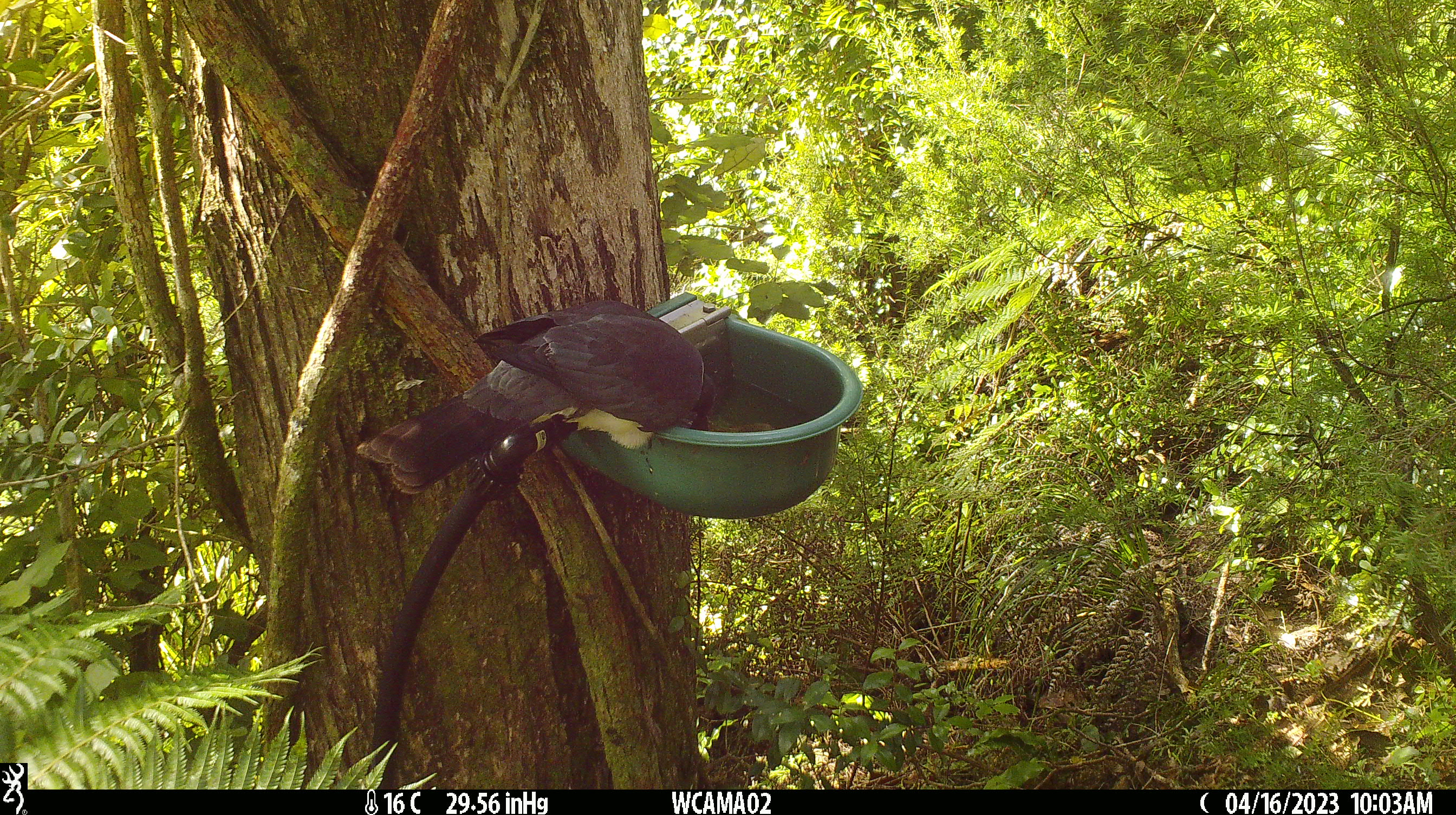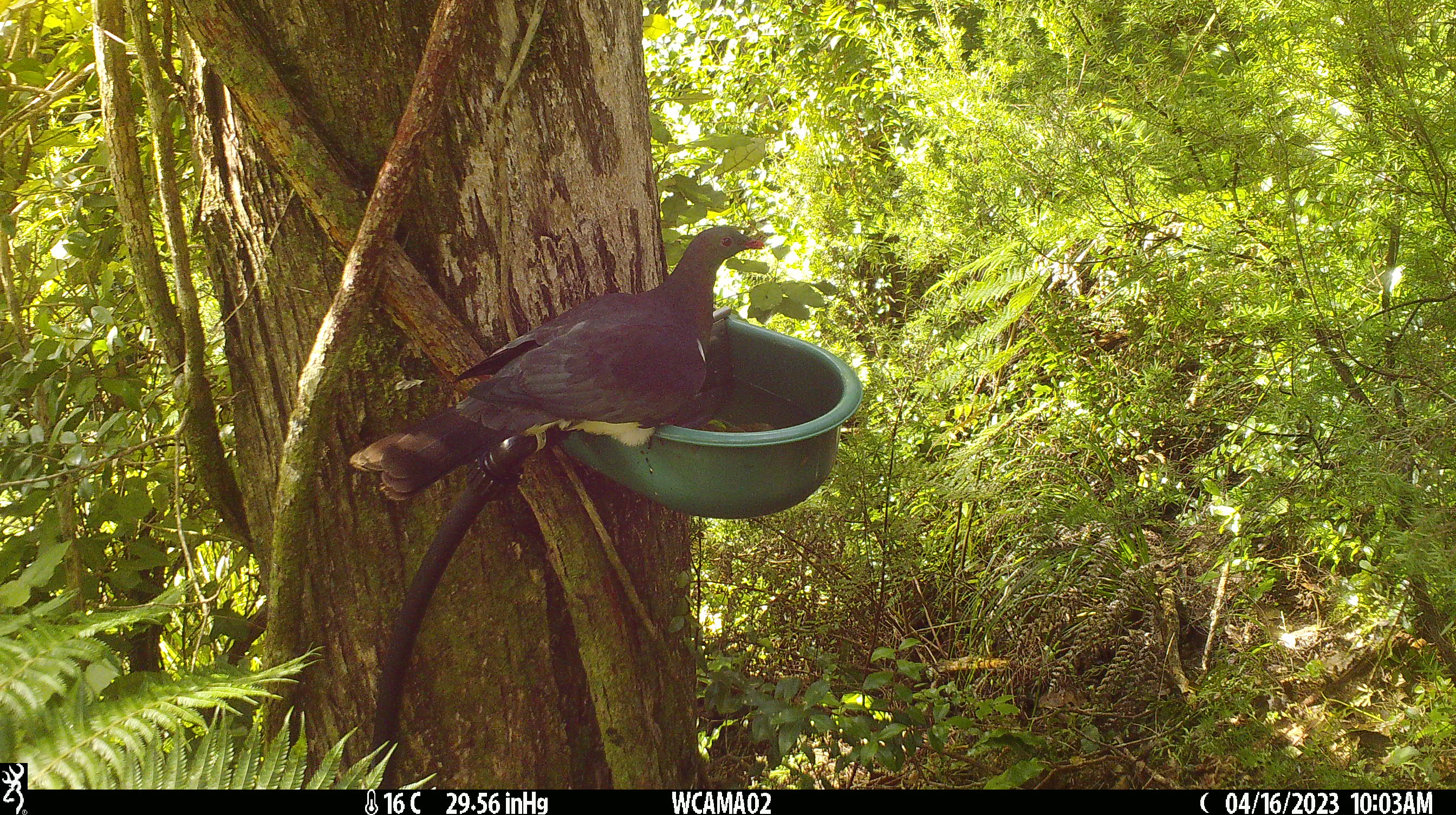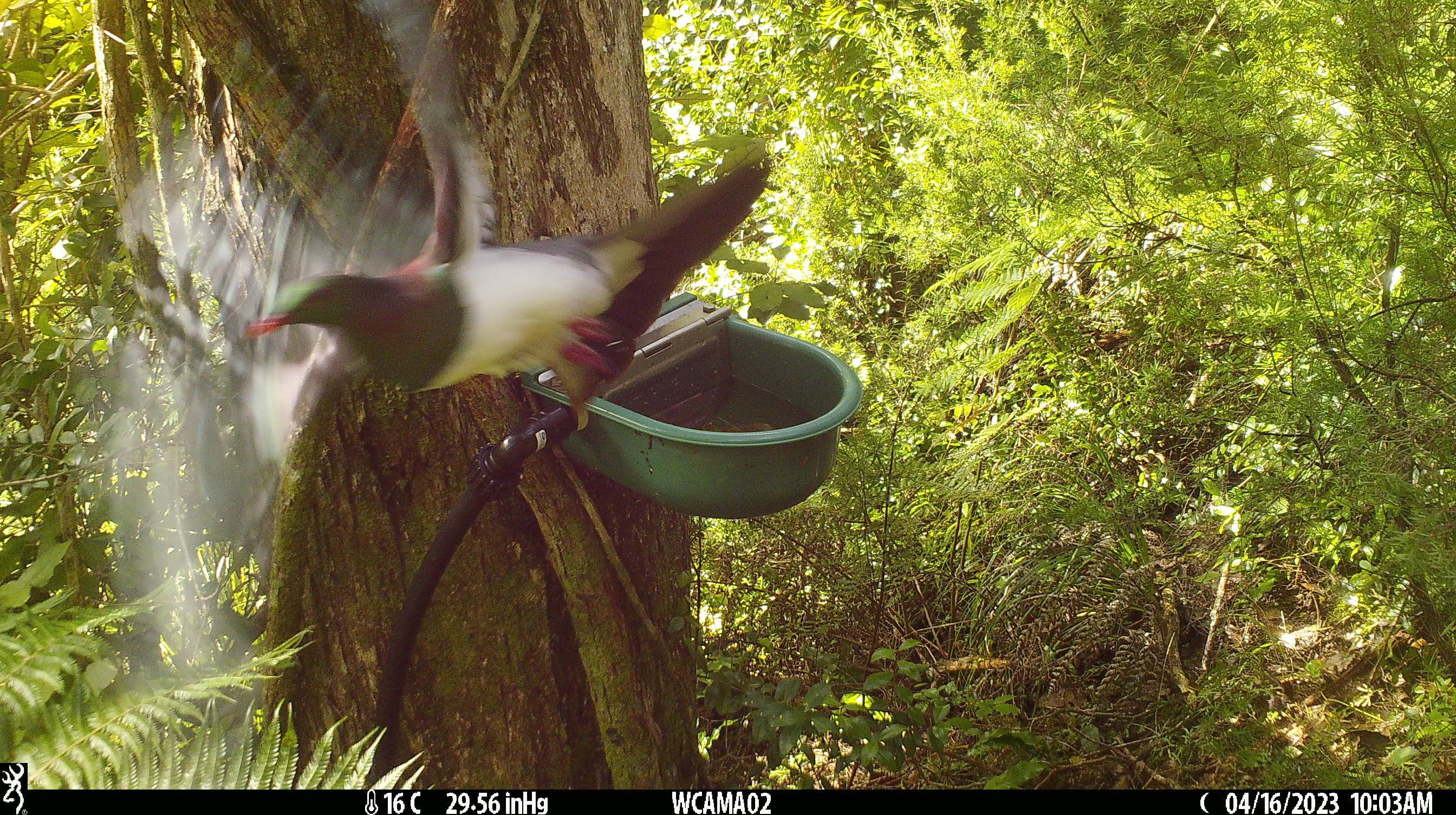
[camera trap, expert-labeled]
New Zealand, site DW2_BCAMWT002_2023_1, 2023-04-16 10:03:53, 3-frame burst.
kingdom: Animalia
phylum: Chordata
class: Aves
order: Columbiformes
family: Columbidae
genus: Hemiphaga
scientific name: Hemiphaga novaeseelandiae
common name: new zealand pigeon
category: kereru